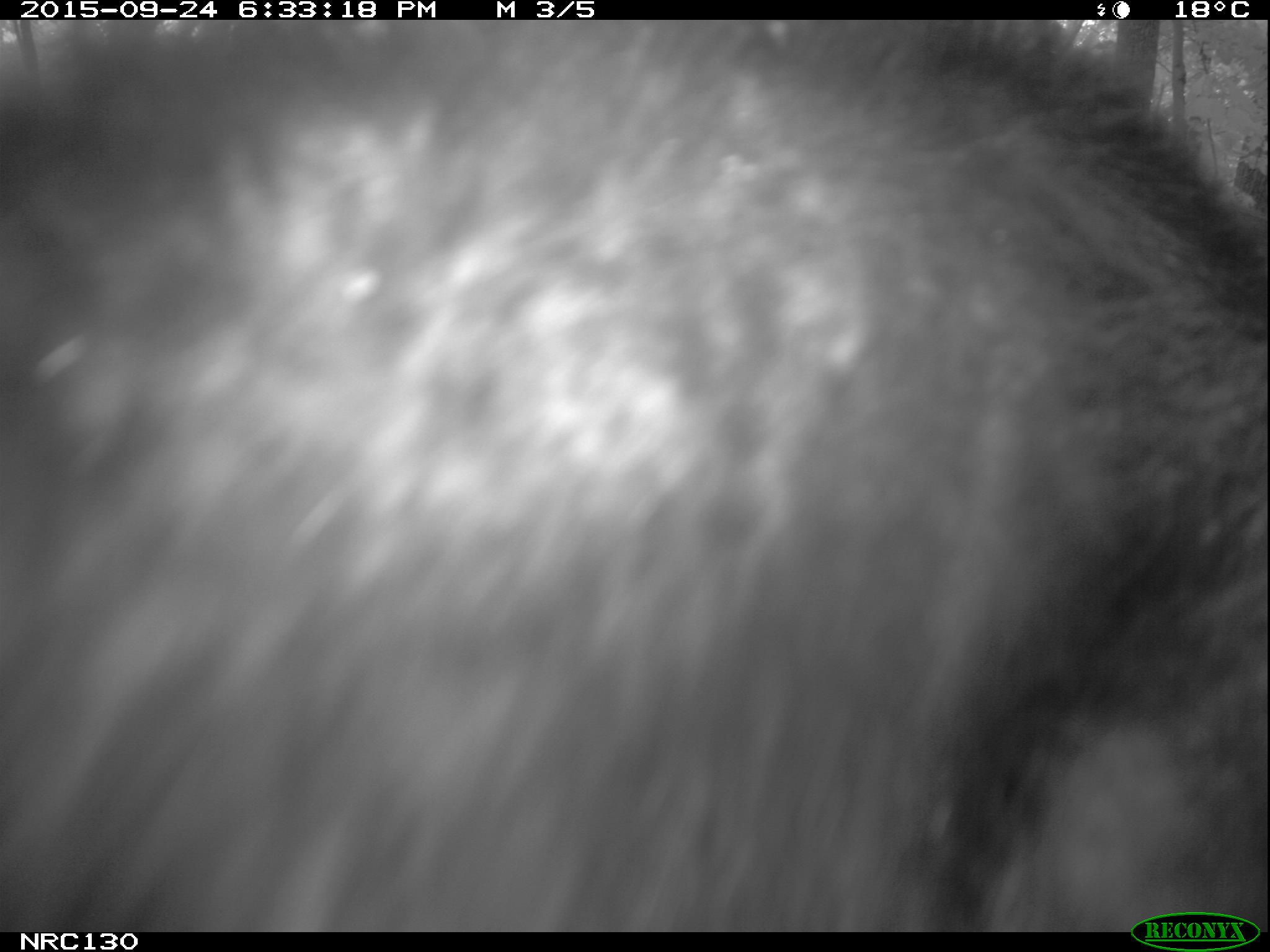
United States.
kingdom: Animalia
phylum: Chordata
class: Mammalia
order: Carnivora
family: Ursidae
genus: Ursus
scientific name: Ursus americanus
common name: american black bear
American Black Bear (Ursus americanus).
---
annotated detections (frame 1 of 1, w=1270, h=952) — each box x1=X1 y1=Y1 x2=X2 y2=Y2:
American Black Bear: x1=0 y1=21 x2=1270 y2=924